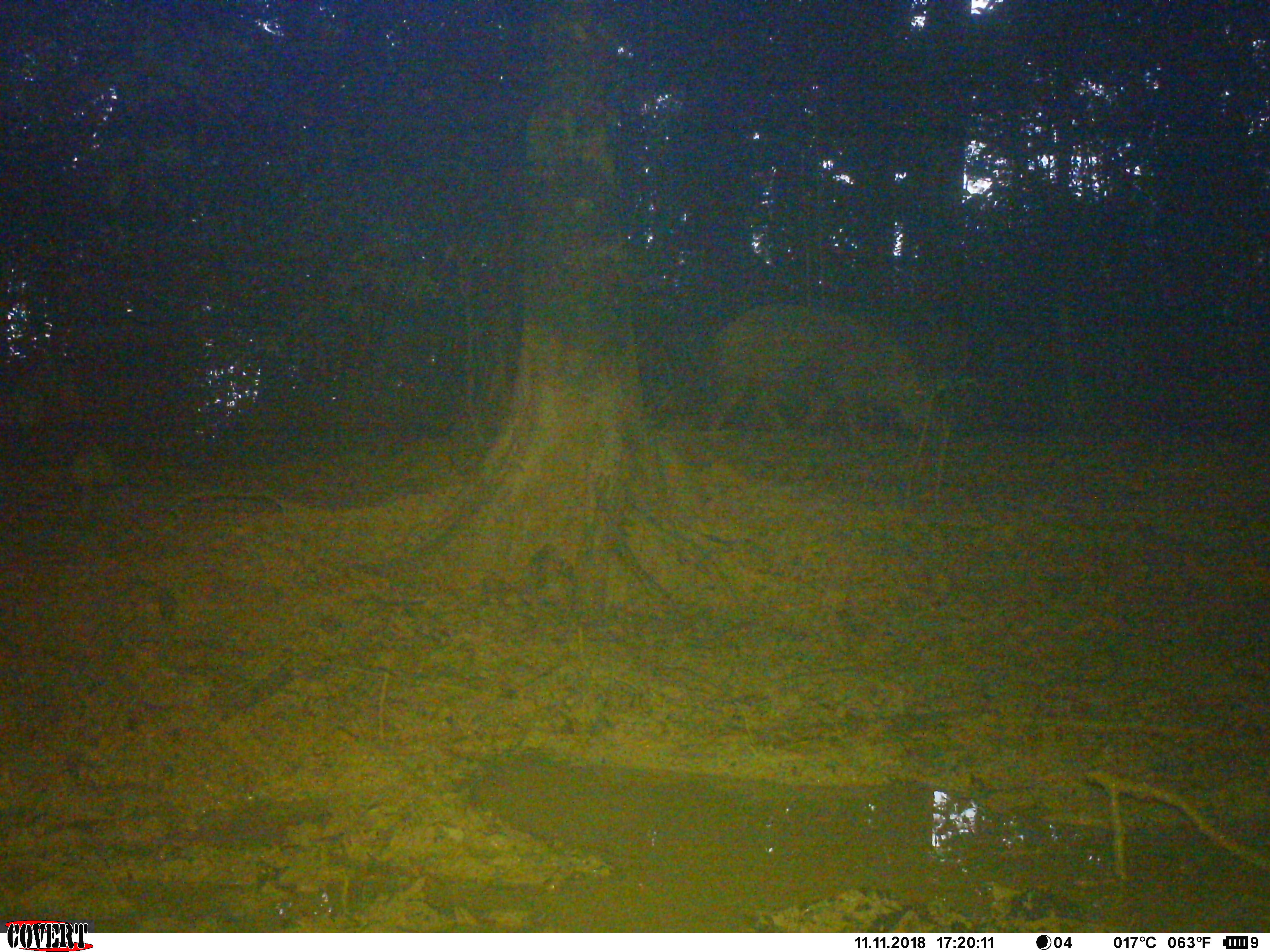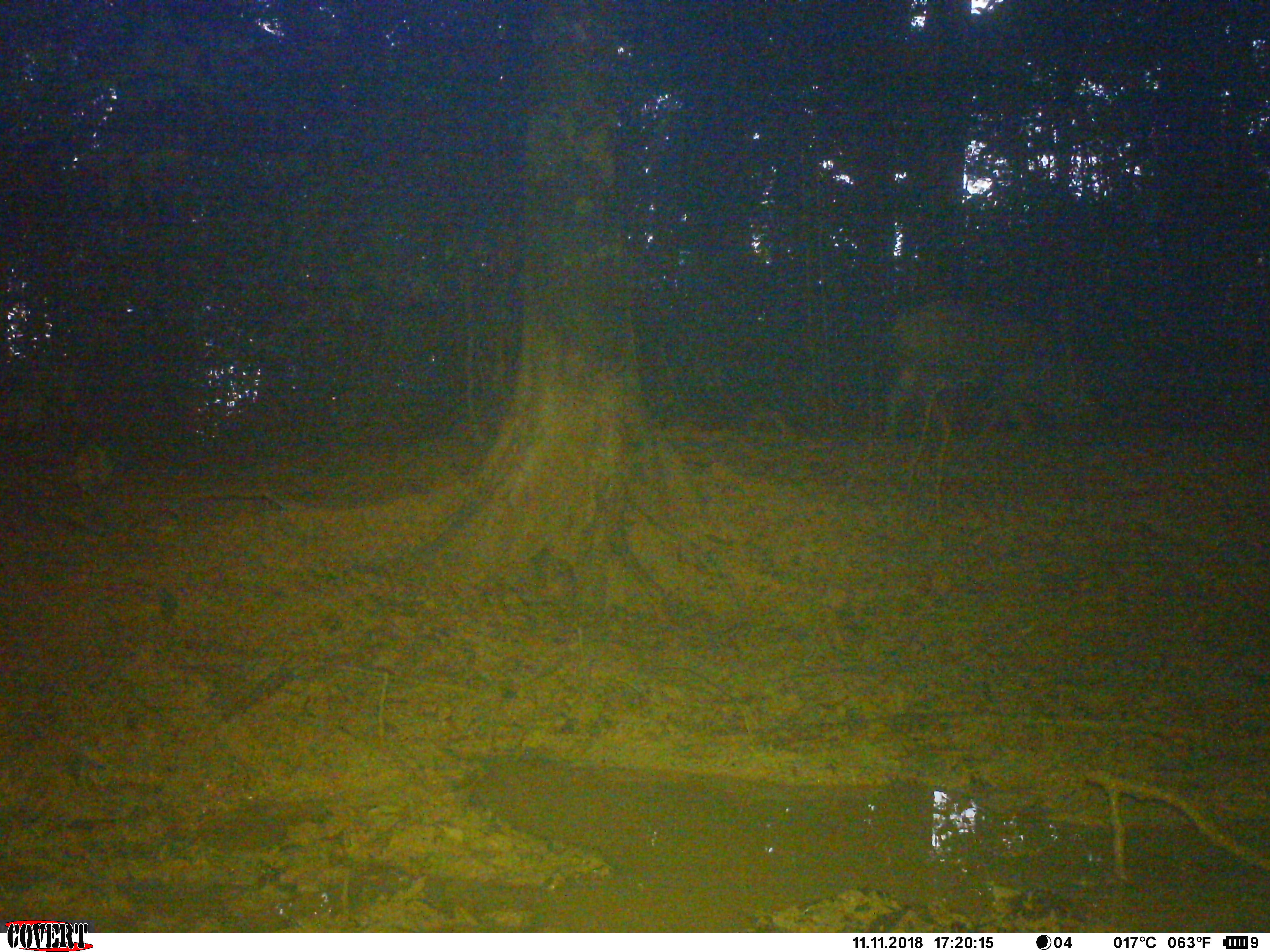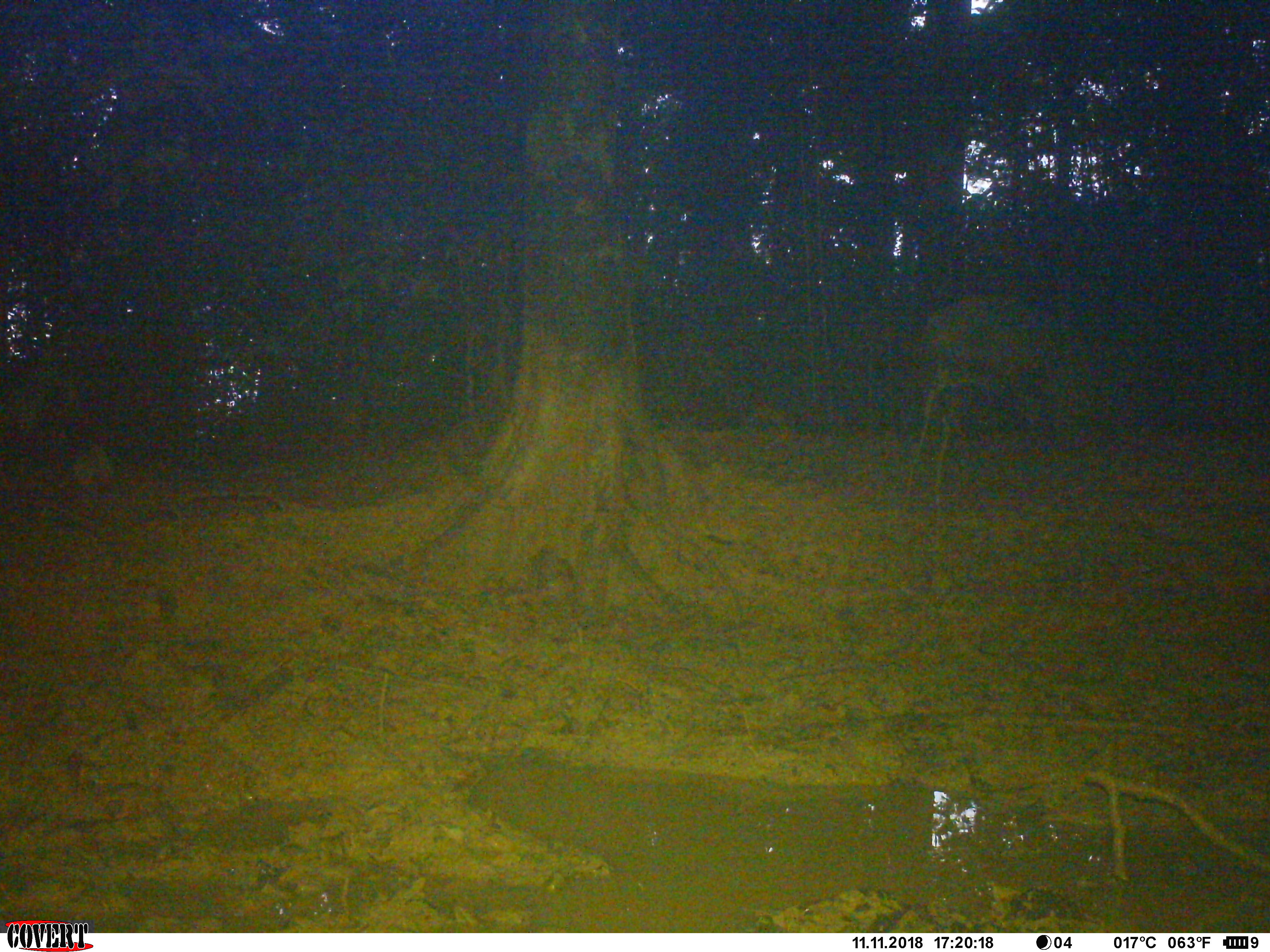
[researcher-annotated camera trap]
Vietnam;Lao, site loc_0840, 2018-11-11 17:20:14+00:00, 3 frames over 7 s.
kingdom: Animalia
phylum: Chordata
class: Mammalia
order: Artiodactyla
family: Suidae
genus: Sus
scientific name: Sus scrofa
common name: eurasian wild pig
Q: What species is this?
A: Eurasian wild pig (Sus scrofa).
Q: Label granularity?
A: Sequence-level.